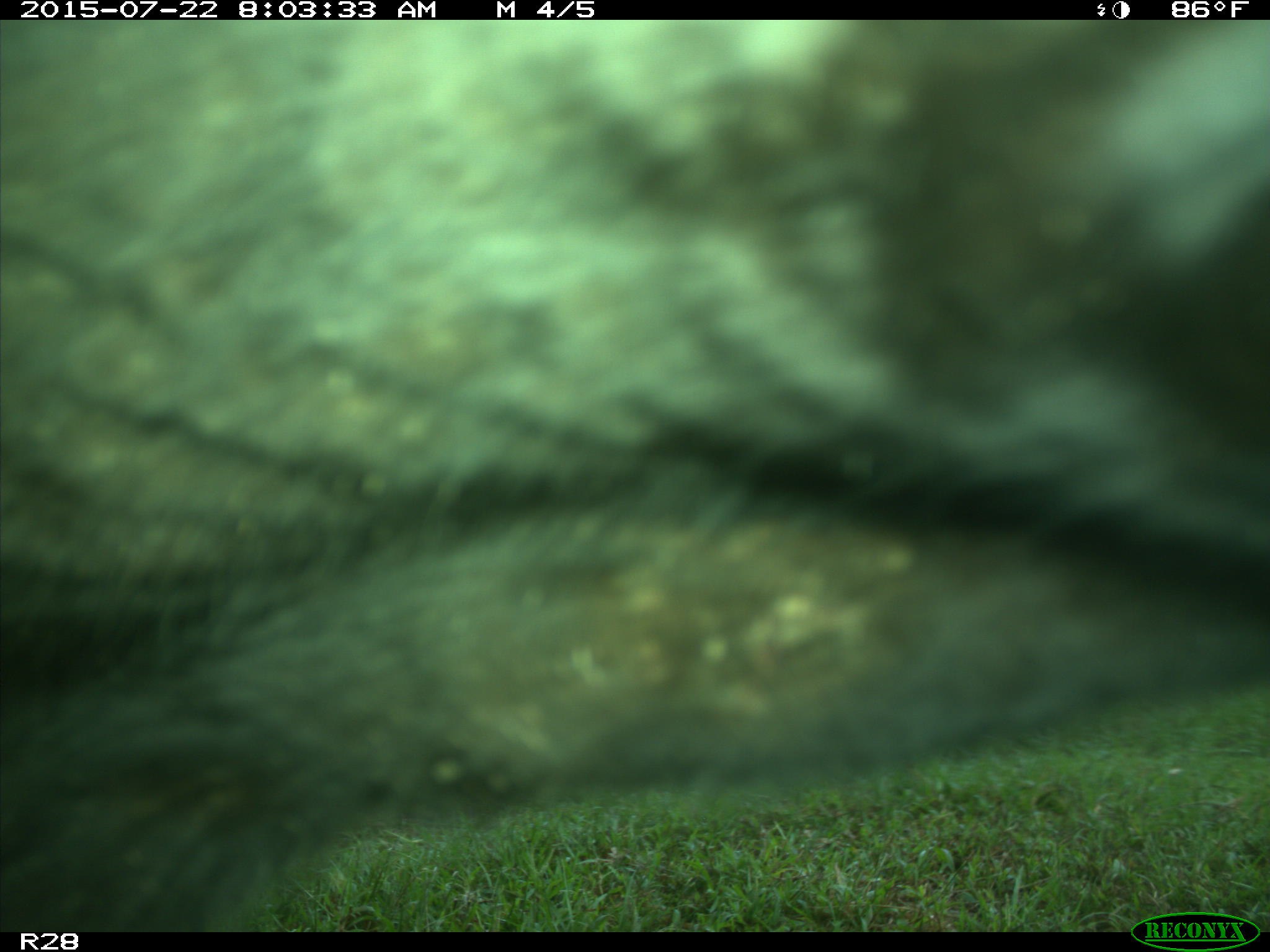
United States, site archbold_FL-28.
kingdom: Animalia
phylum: Chordata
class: Mammalia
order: Artiodactyla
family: Bovidae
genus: Bos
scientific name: Bos taurus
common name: domestic cow